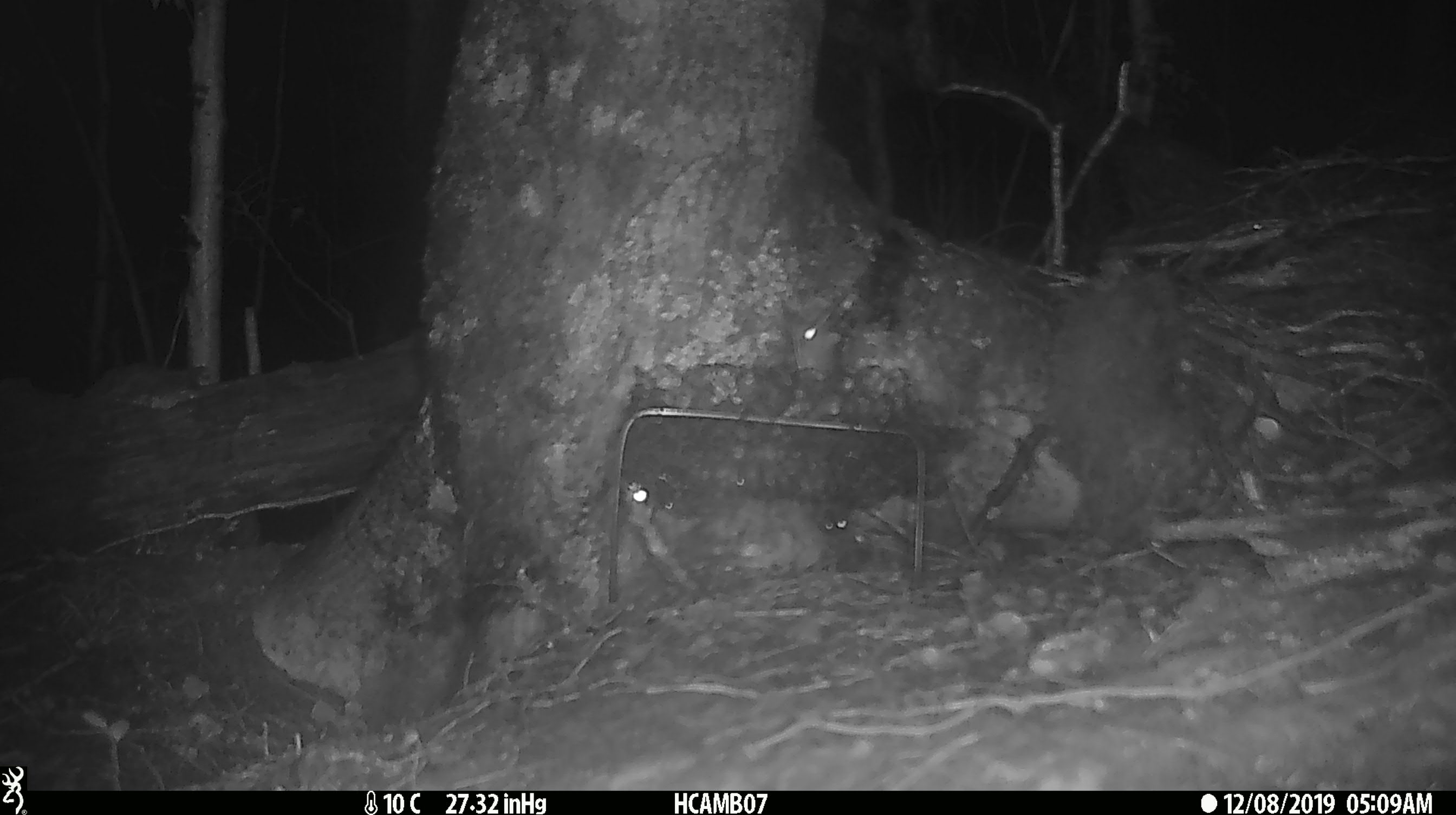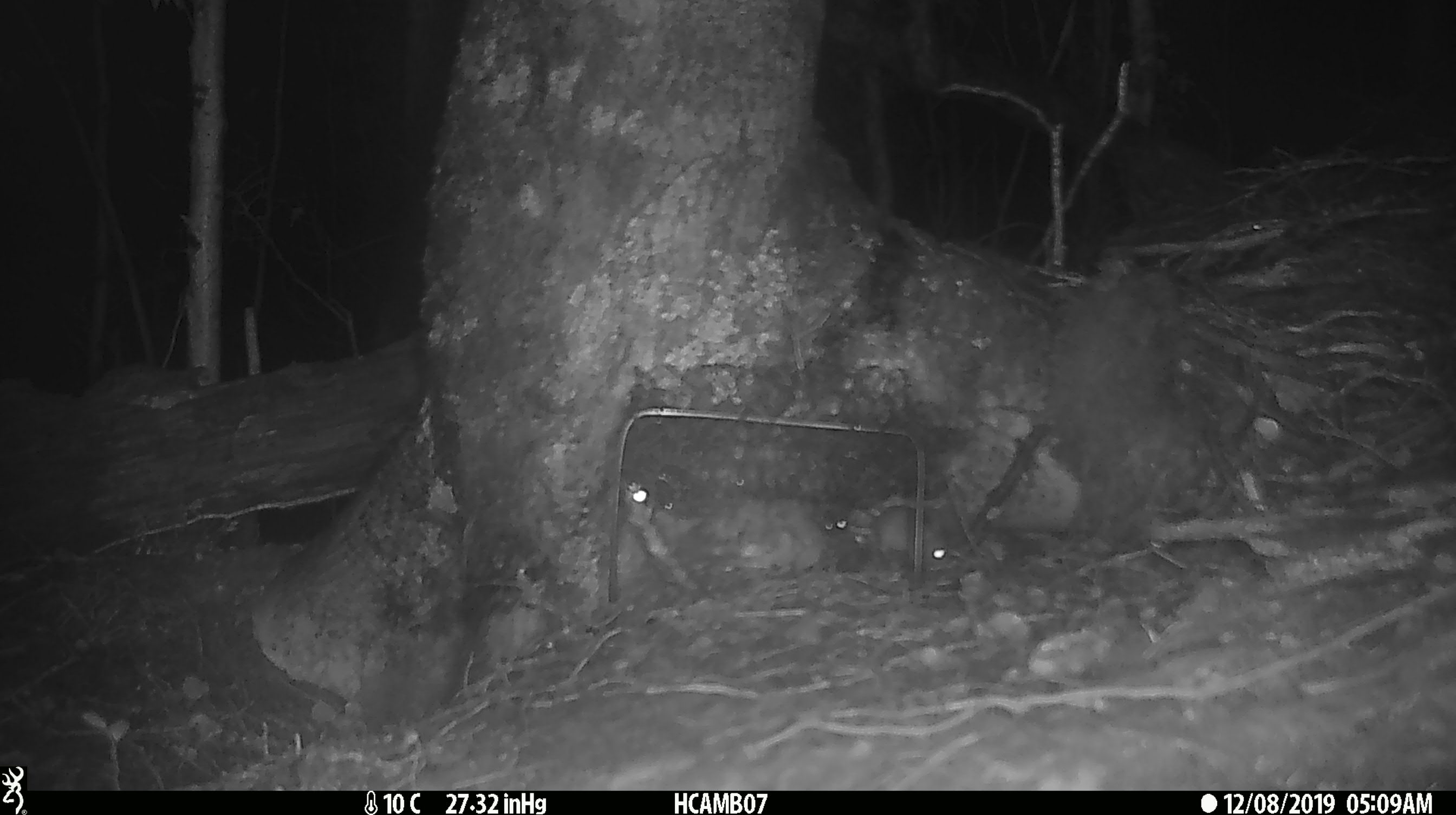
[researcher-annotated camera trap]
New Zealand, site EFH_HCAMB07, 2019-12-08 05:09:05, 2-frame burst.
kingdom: Animalia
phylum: Chordata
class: Mammalia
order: Rodentia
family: Muridae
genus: Mus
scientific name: Mus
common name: mouse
Mouse (Mus).